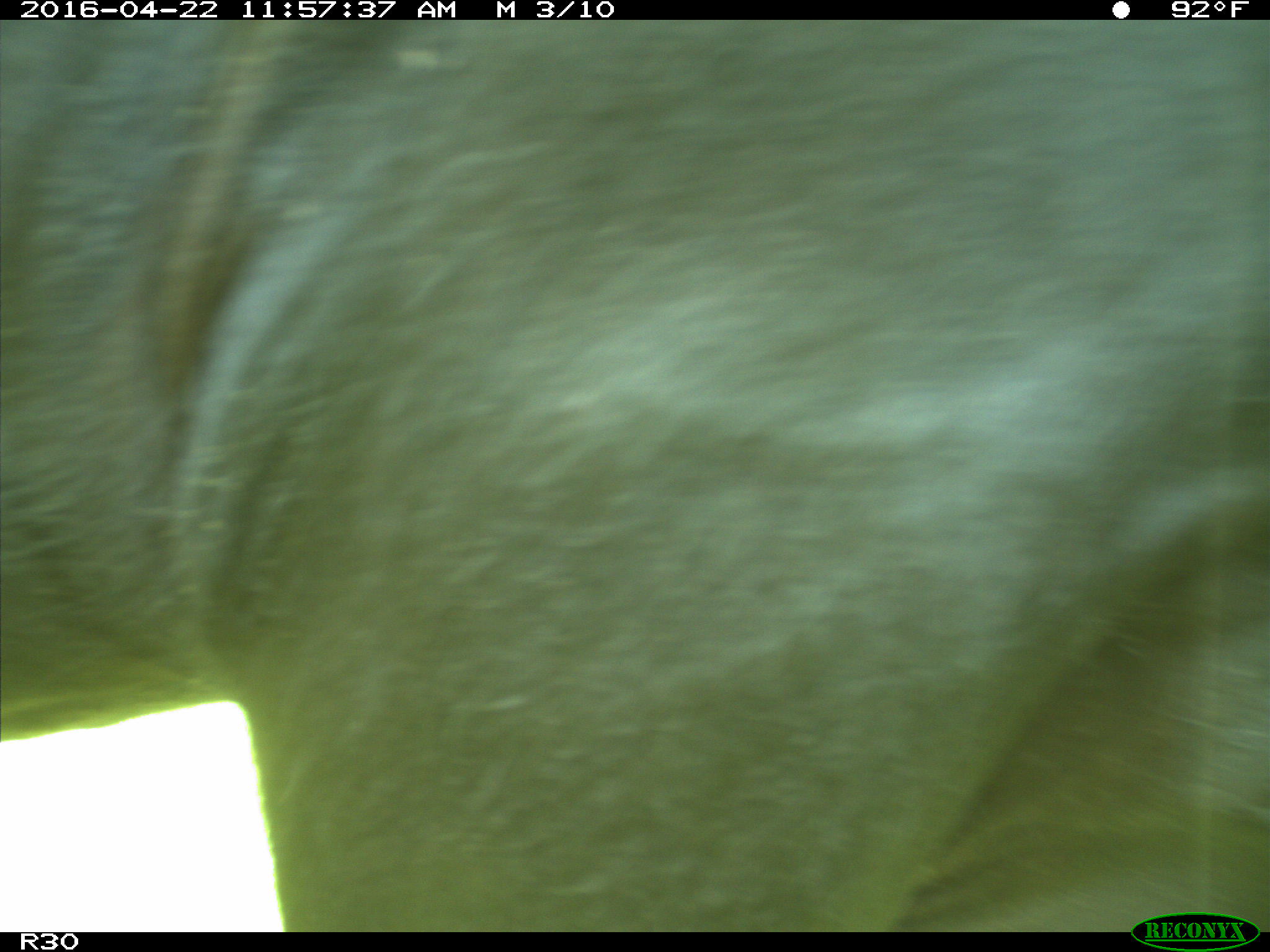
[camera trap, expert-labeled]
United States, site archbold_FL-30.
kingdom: Animalia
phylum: Chordata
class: Mammalia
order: Artiodactyla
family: Bovidae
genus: Bos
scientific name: Bos taurus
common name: domestic cow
Bos taurus (domestic cow).